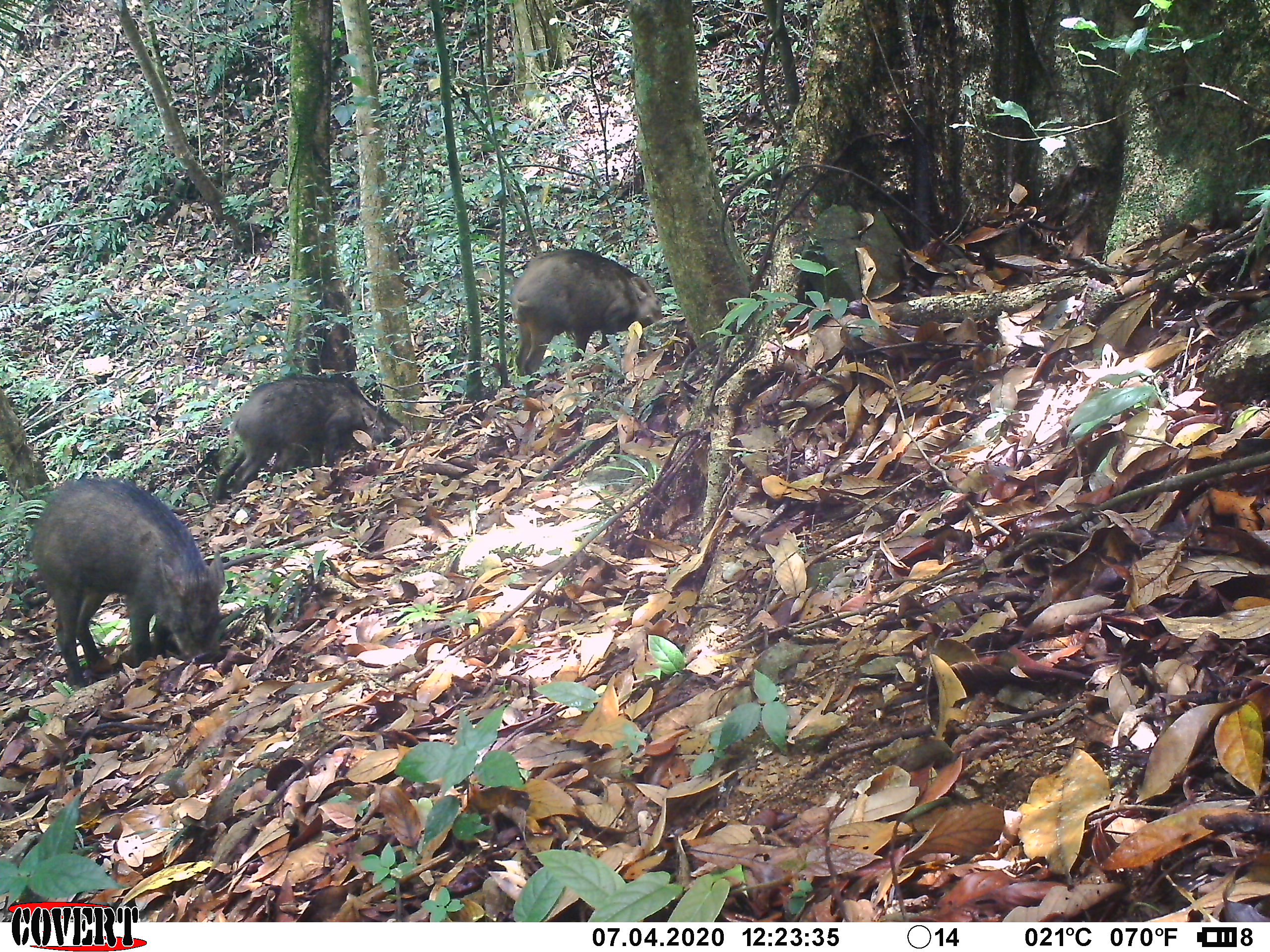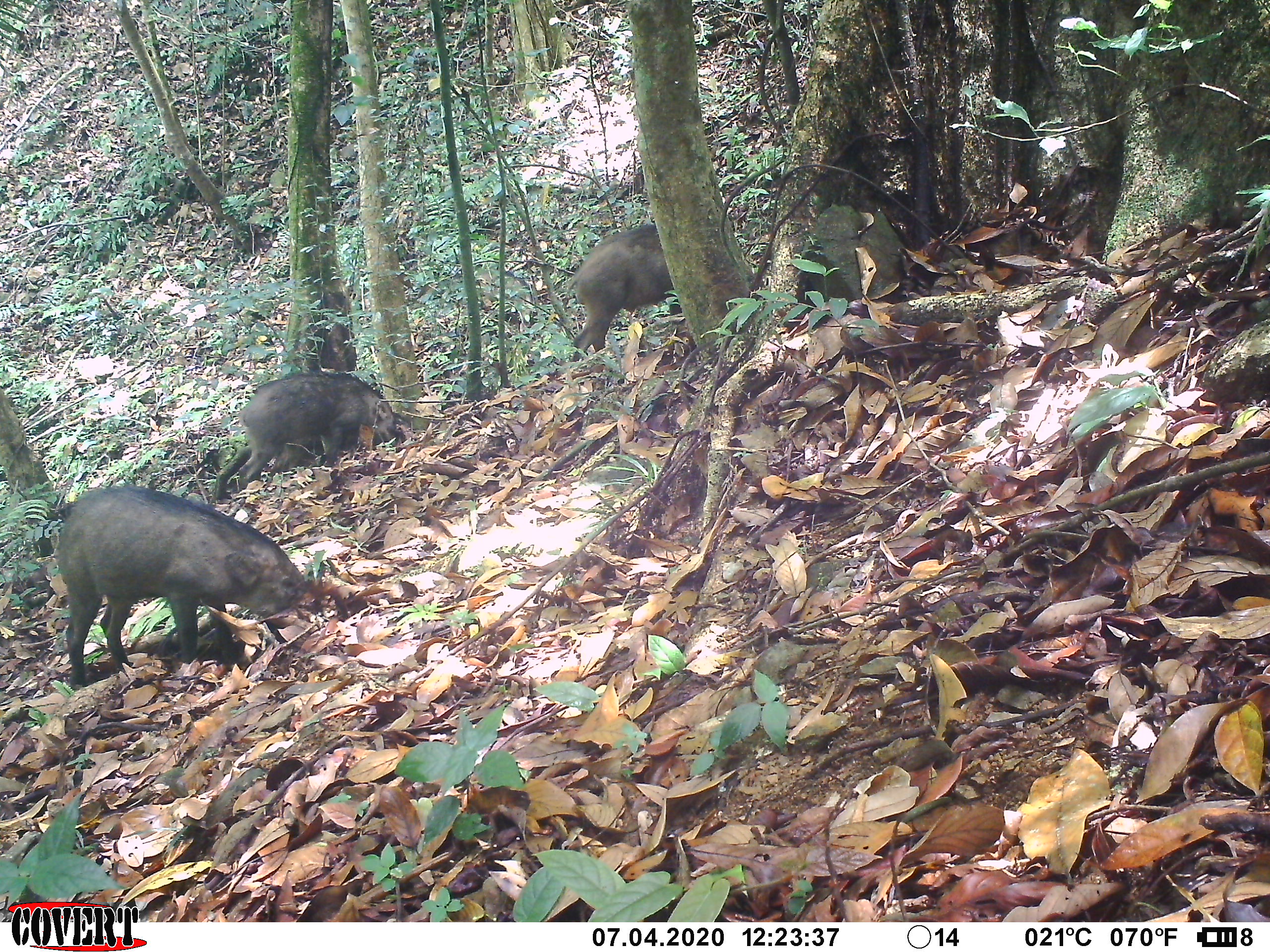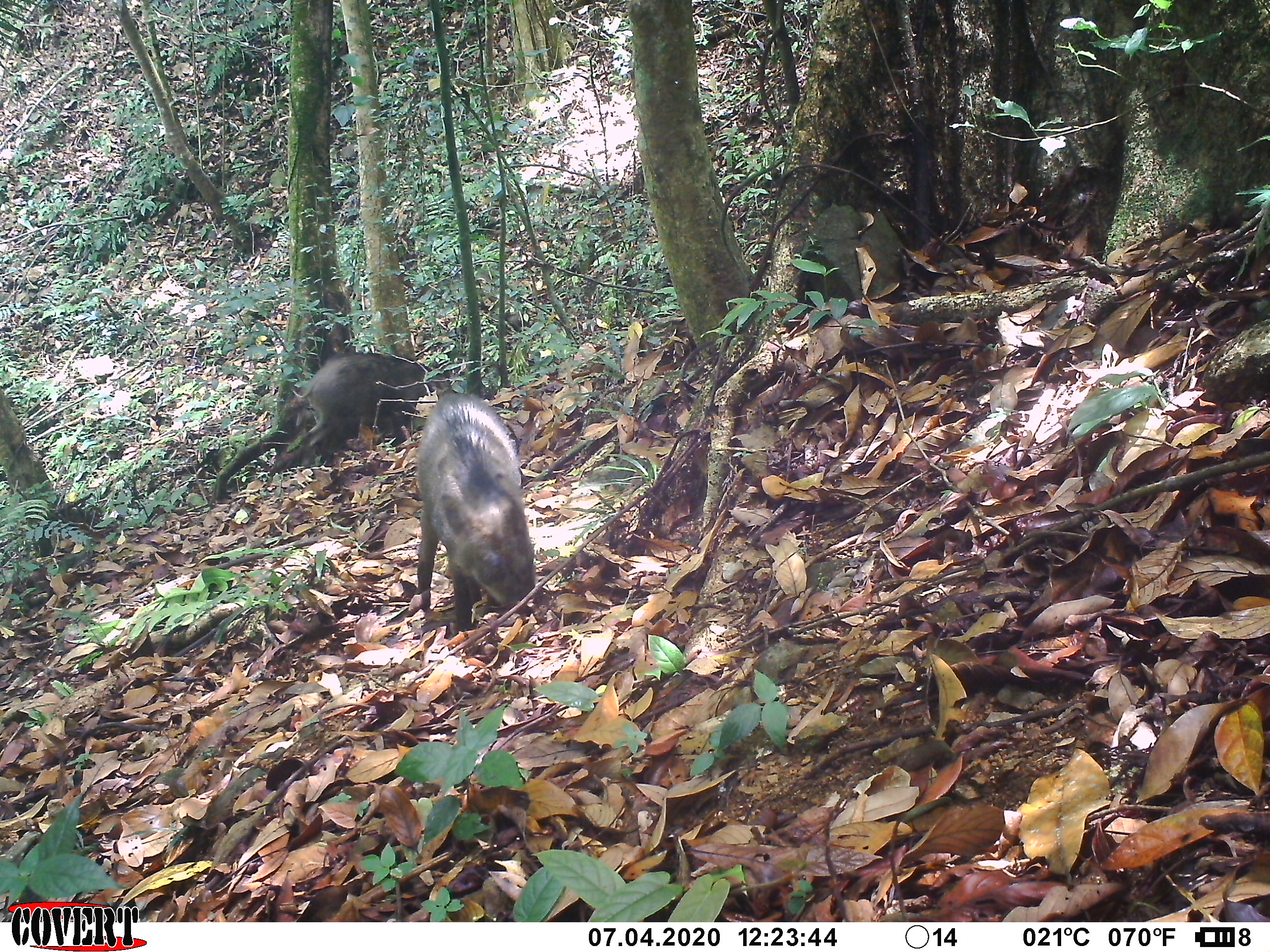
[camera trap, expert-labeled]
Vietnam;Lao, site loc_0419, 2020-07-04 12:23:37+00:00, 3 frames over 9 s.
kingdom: Animalia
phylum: Chordata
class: Mammalia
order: Artiodactyla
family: Suidae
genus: Sus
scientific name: Sus scrofa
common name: eurasian wild pig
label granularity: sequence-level